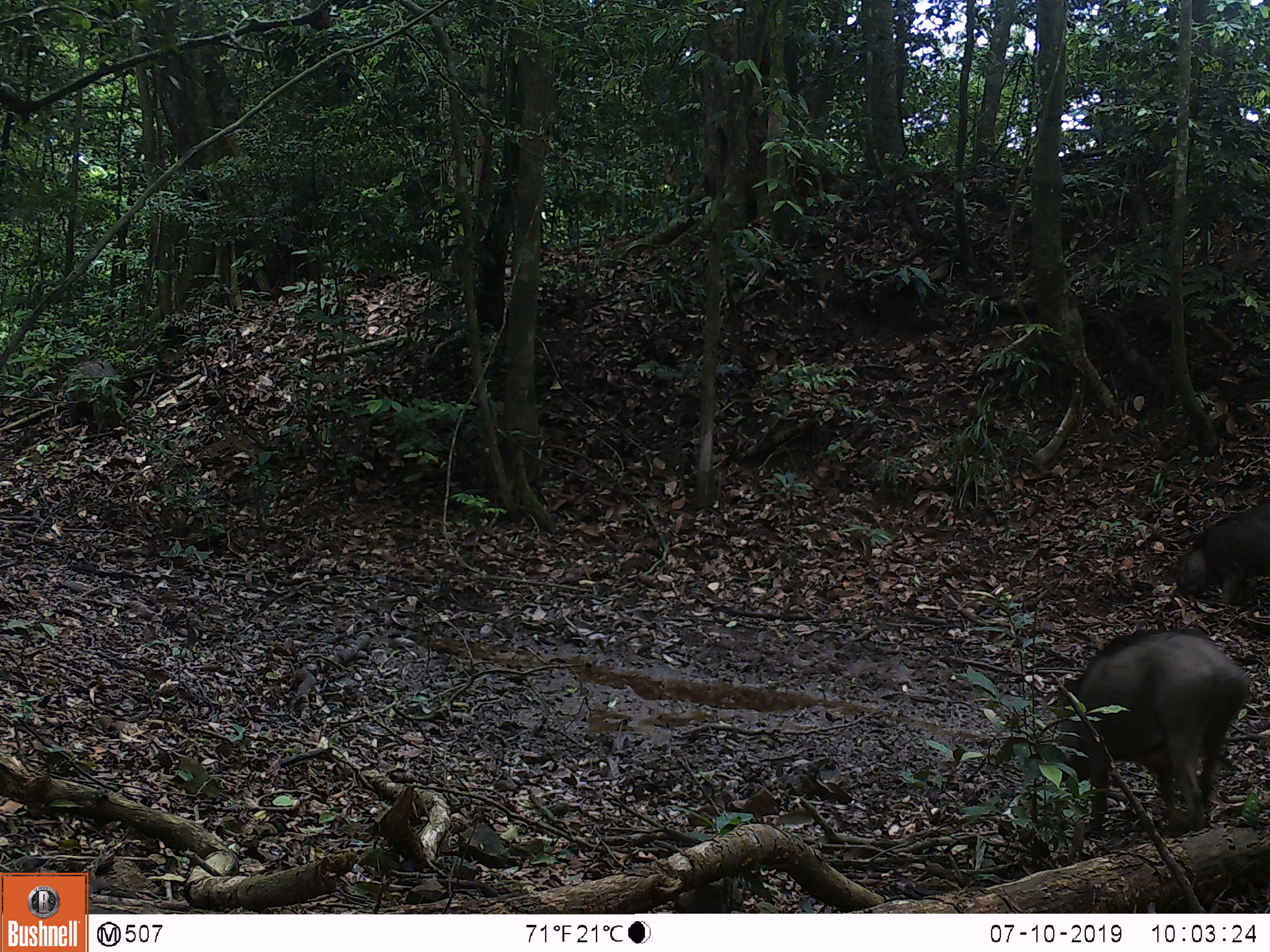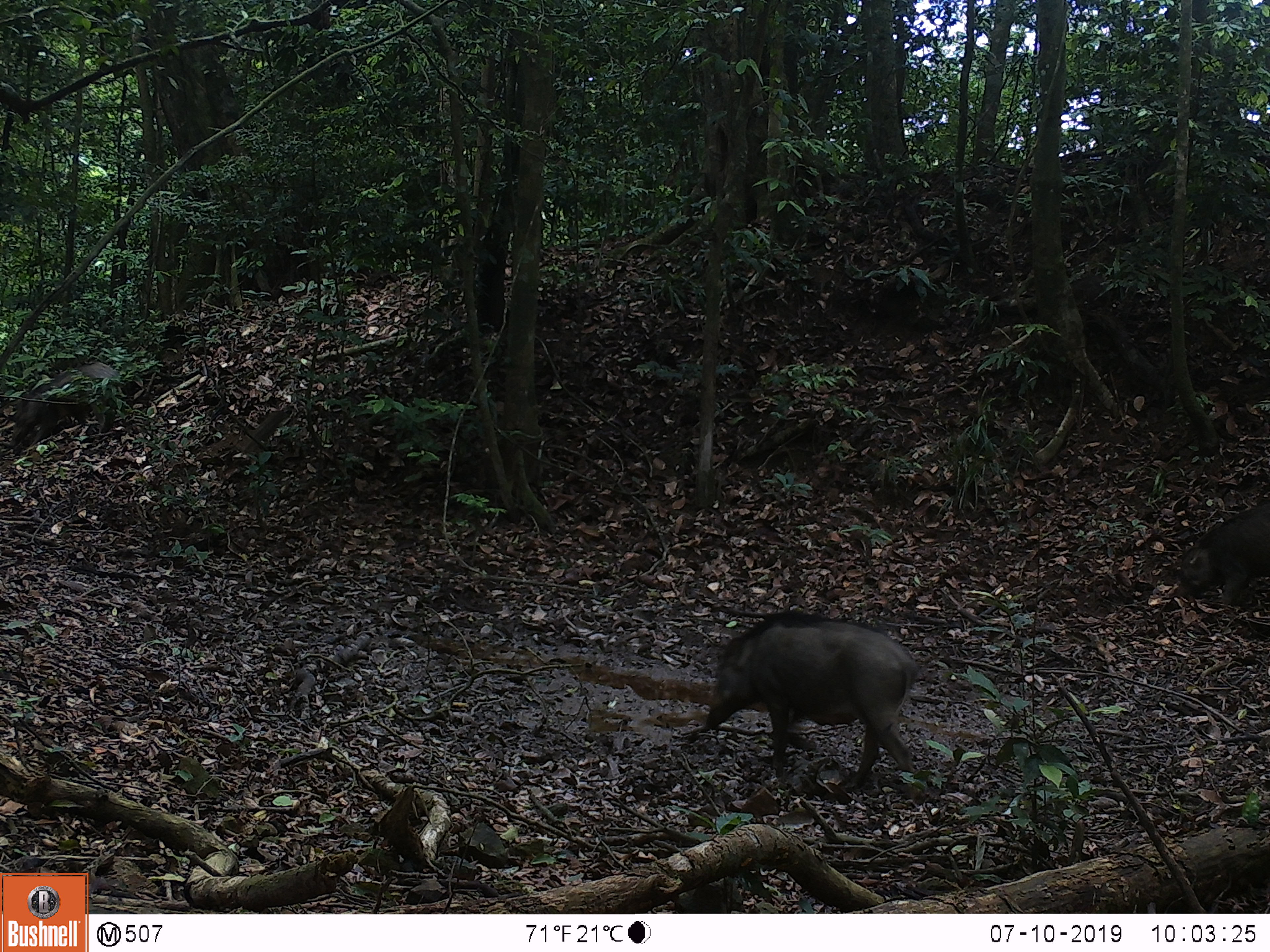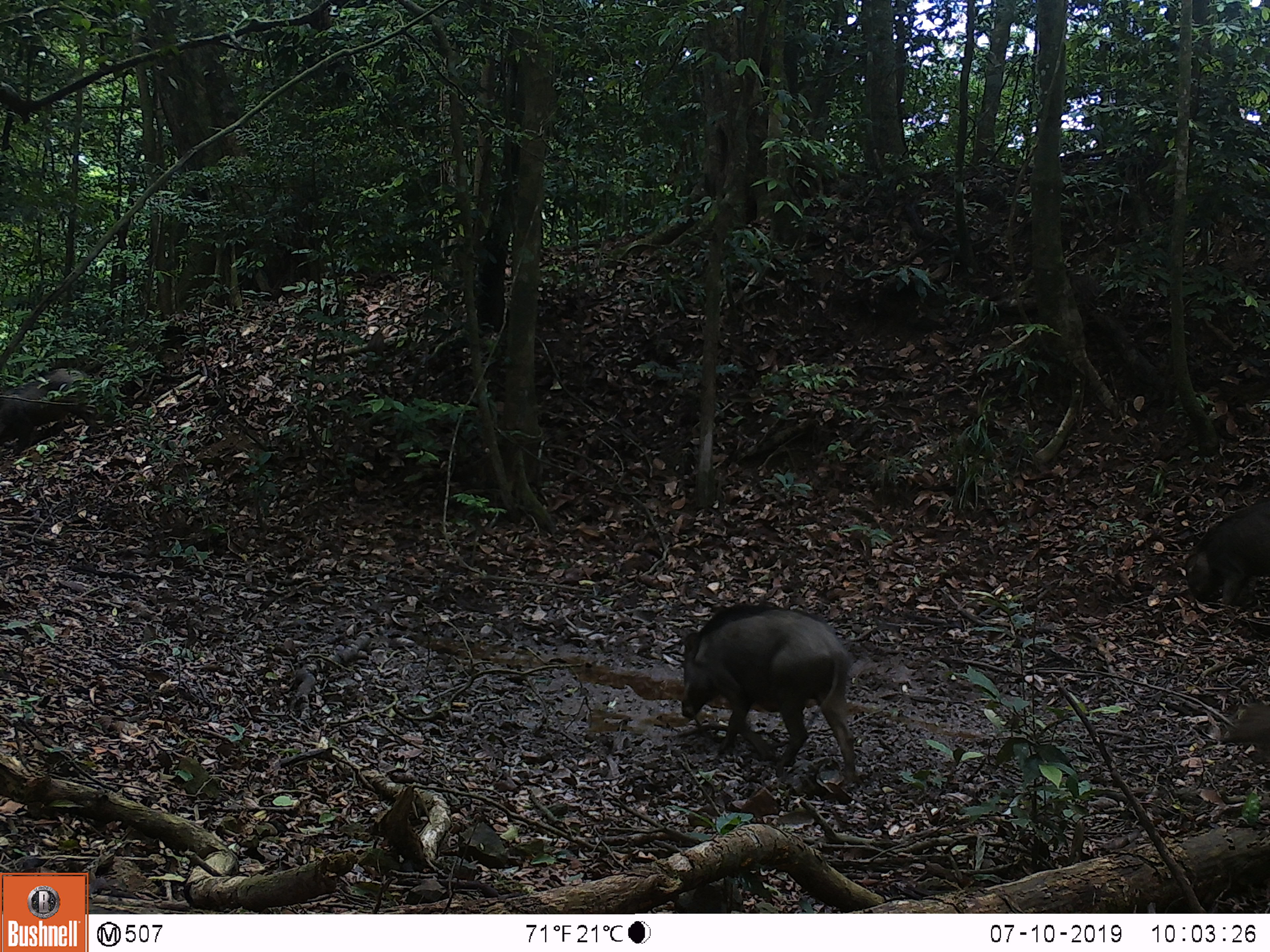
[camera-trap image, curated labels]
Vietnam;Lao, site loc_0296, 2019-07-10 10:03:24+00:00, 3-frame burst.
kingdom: Animalia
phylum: Chordata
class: Mammalia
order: Artiodactyla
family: Suidae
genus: Sus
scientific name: Sus scrofa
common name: eurasian wild pig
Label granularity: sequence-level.